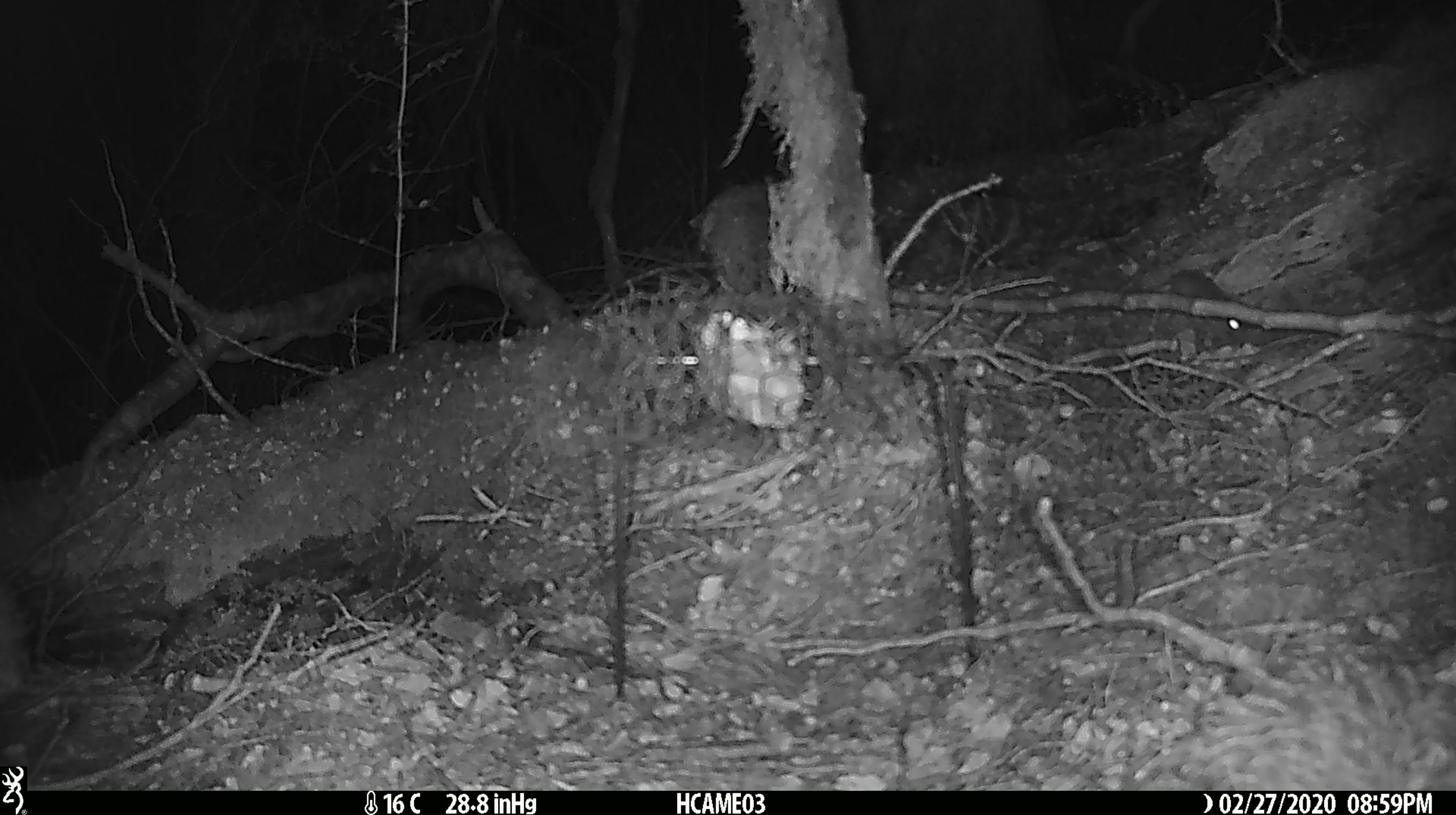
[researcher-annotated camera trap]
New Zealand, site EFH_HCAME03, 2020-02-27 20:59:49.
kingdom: Animalia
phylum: Chordata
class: Mammalia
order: Rodentia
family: Muridae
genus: Mus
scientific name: Mus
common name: mouse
Mouse (Mus).